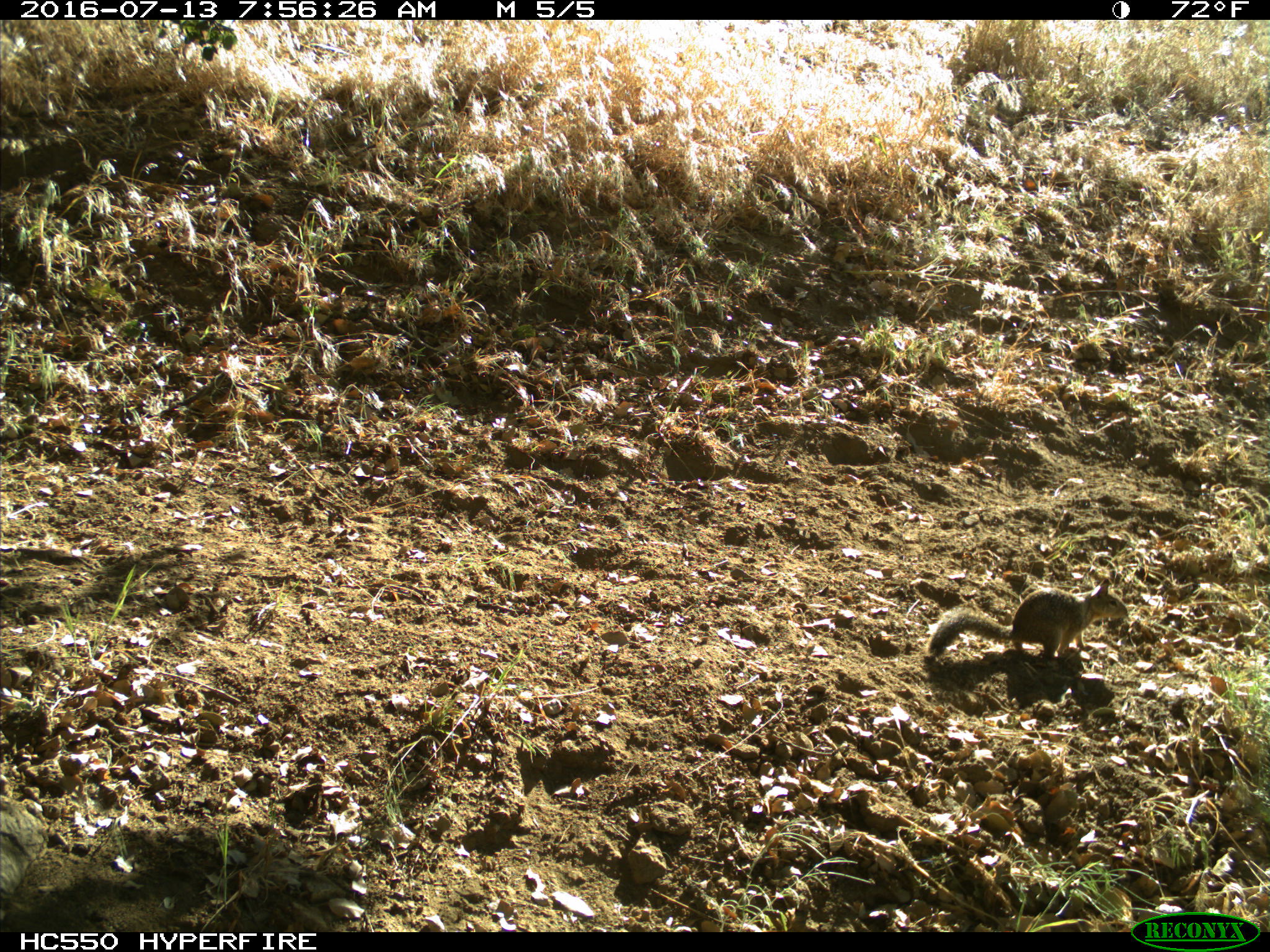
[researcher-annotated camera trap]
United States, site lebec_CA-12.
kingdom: Animalia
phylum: Chordata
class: Mammalia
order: Rodentia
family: Sciuridae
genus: Otospermophilus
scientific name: Otospermophilus beecheyi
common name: california ground squirrel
Otospermophilus beecheyi (california ground squirrel).